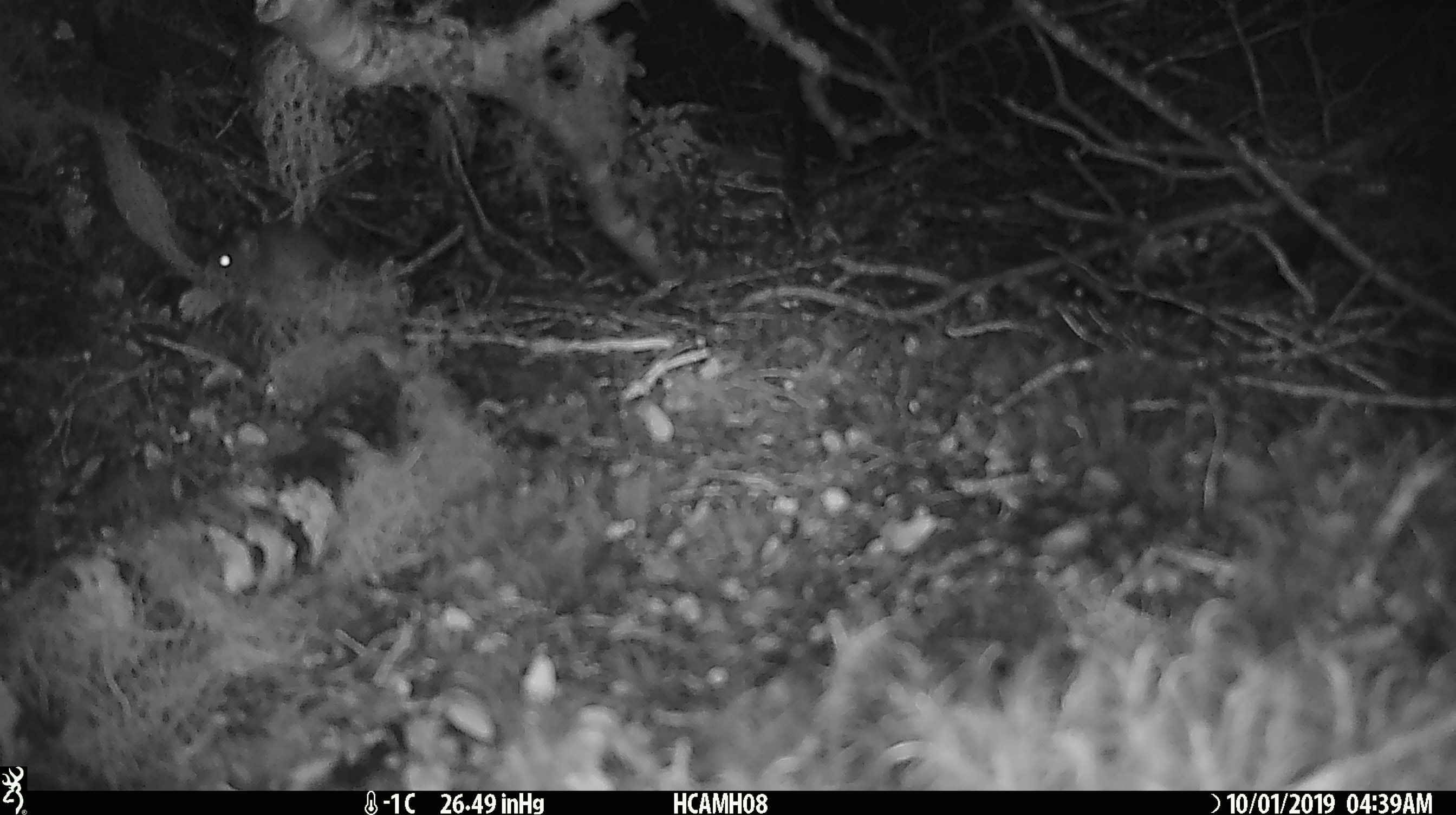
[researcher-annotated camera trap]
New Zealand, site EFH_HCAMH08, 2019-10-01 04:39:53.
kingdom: Animalia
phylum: Chordata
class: Mammalia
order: Rodentia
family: Muridae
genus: Mus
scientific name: Mus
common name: mouse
Mouse (Mus).